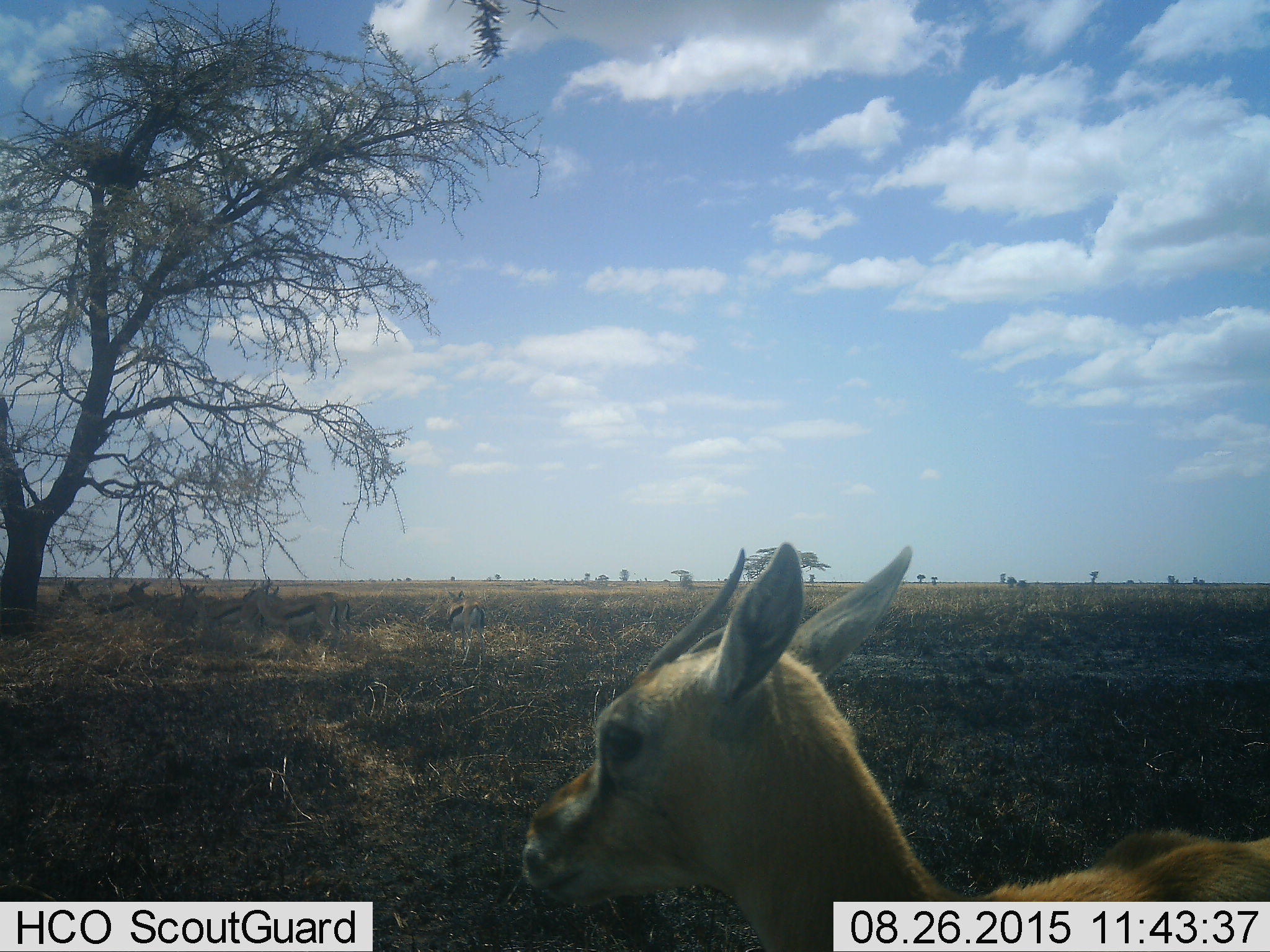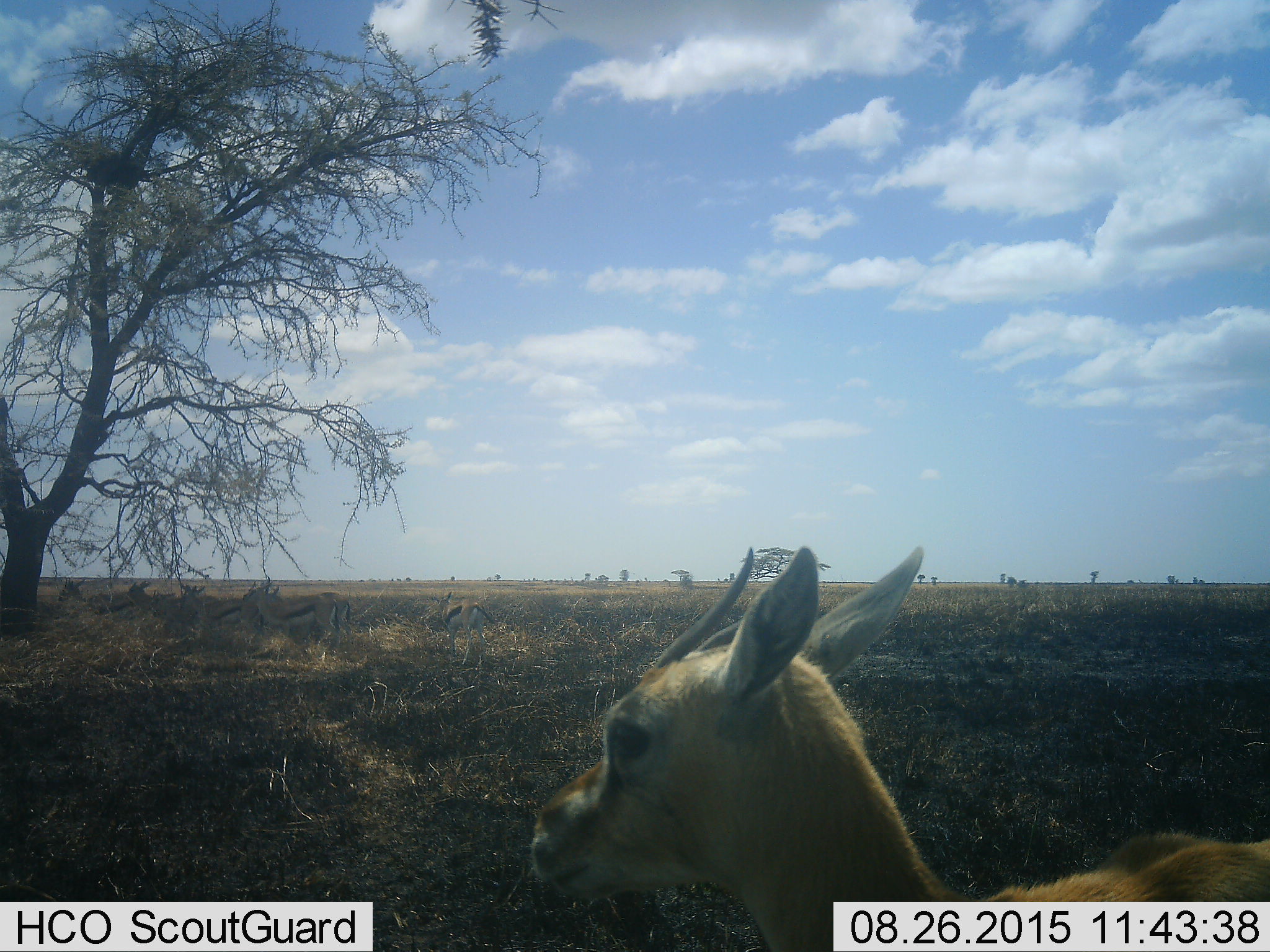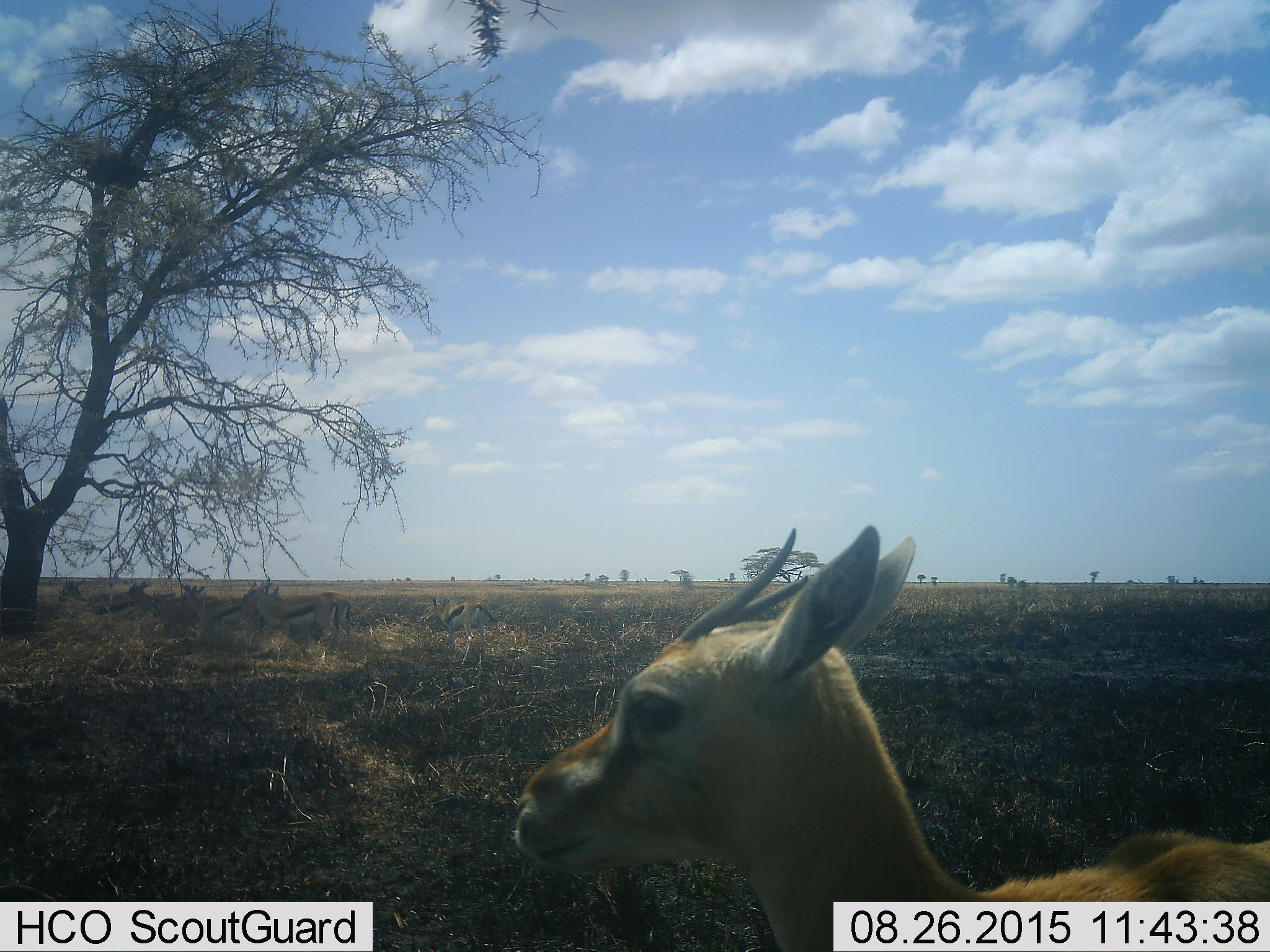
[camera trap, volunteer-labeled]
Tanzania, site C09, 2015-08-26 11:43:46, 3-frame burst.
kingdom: Animalia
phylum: Chordata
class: Mammalia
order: Artiodactyla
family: Bovidae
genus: Eudorcas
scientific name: Eudorcas thomsonii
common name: thomson's gazelle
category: gazellethomsons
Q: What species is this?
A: Gazellethomsons (thomson's gazelle) (Eudorcas thomsonii).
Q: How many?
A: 7.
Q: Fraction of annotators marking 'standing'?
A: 87%.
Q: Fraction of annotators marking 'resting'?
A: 20%.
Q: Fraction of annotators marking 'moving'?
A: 13%.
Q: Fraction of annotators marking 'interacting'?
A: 0%.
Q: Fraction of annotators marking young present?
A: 20%.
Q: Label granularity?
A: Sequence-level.